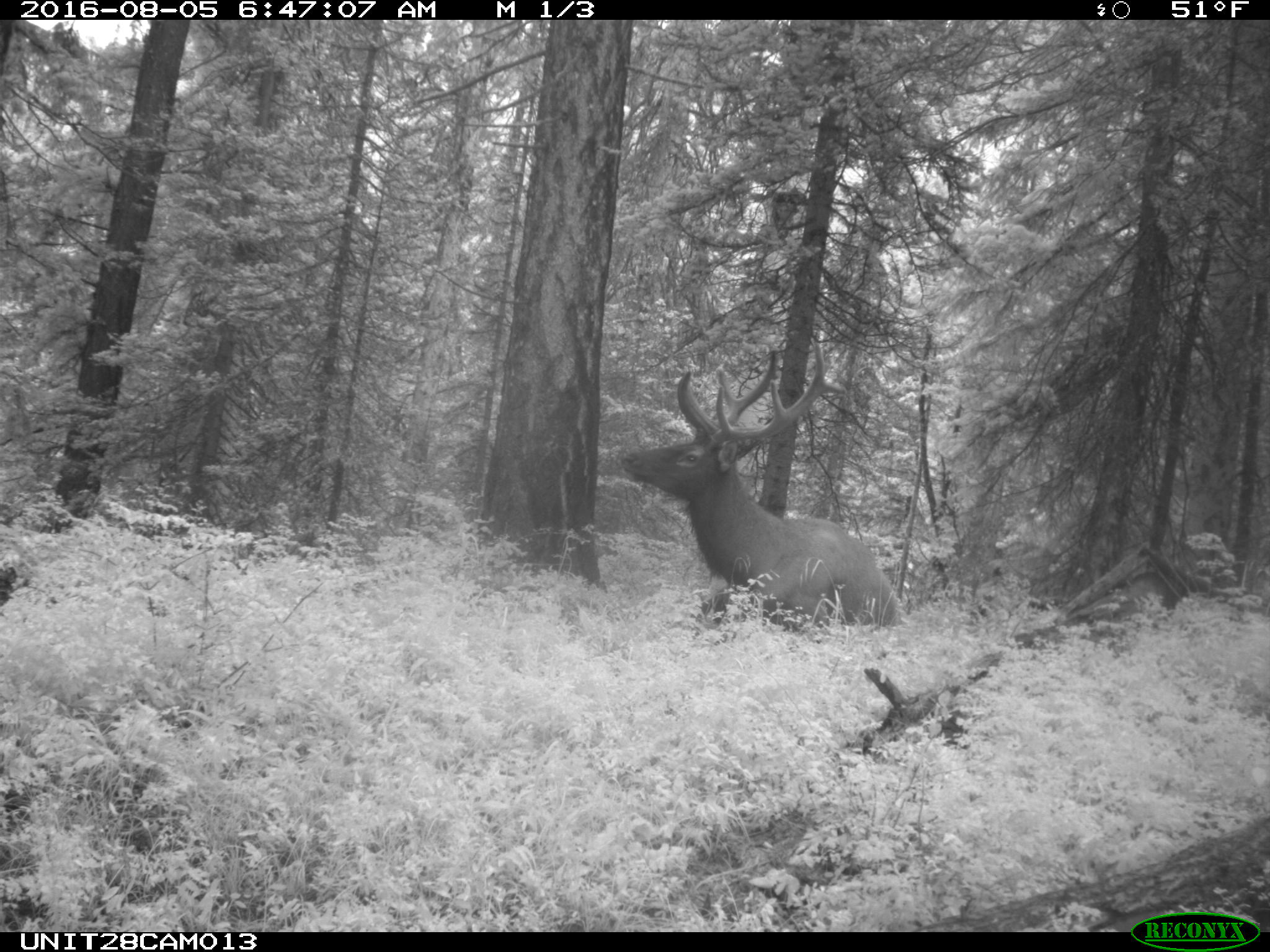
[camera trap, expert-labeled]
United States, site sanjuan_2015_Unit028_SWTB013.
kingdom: Animalia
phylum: Chordata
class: Mammalia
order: Artiodactyla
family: Cervidae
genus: Cervus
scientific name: Cervus elaphus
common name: red deer